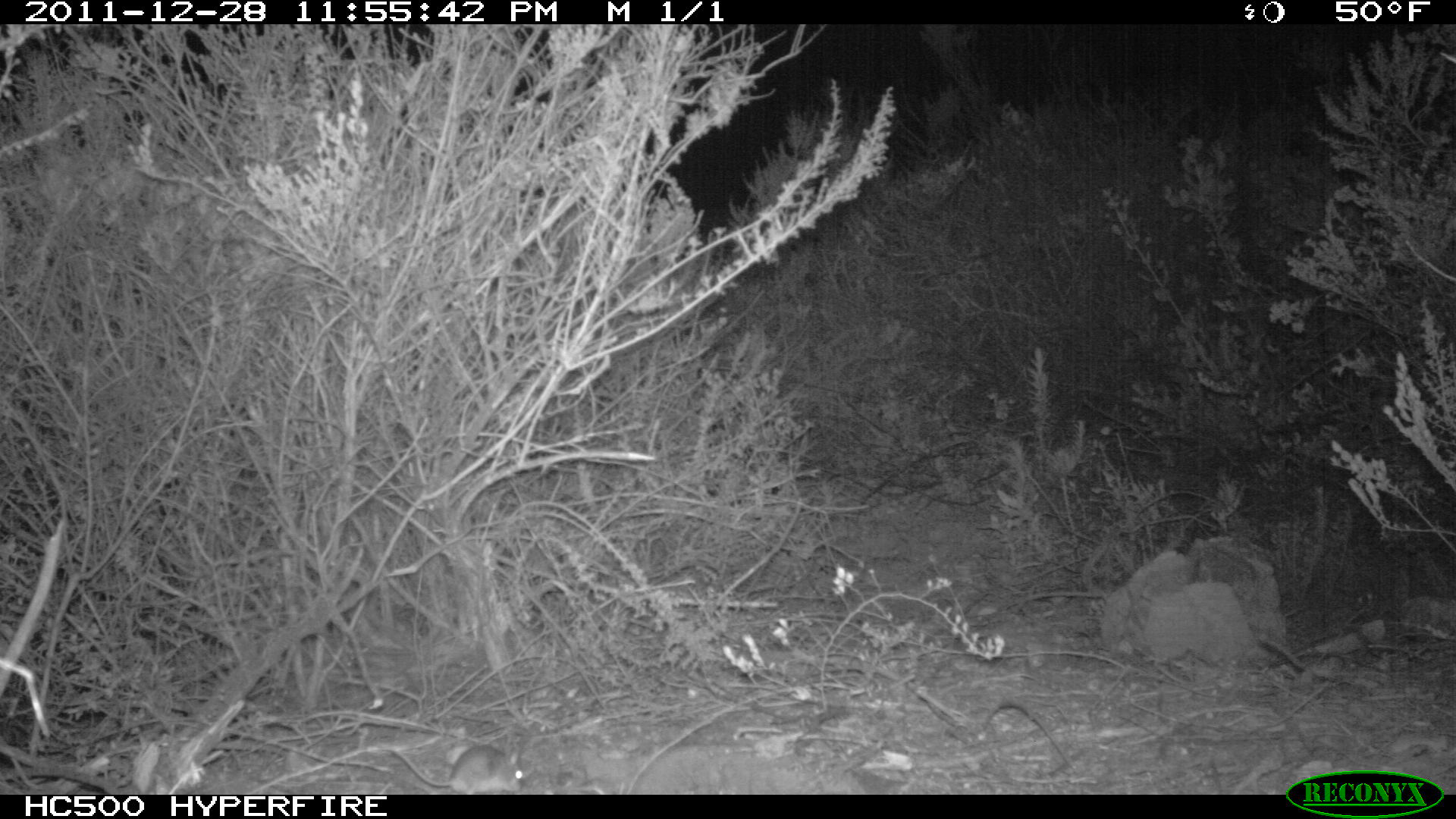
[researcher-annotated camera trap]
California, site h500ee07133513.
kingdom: Animalia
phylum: Chordata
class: Mammalia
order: Rodentia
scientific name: Rodentia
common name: rodent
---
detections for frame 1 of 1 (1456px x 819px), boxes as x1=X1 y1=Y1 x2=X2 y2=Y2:
rodent: x1=390 y1=743 x2=527 y2=794